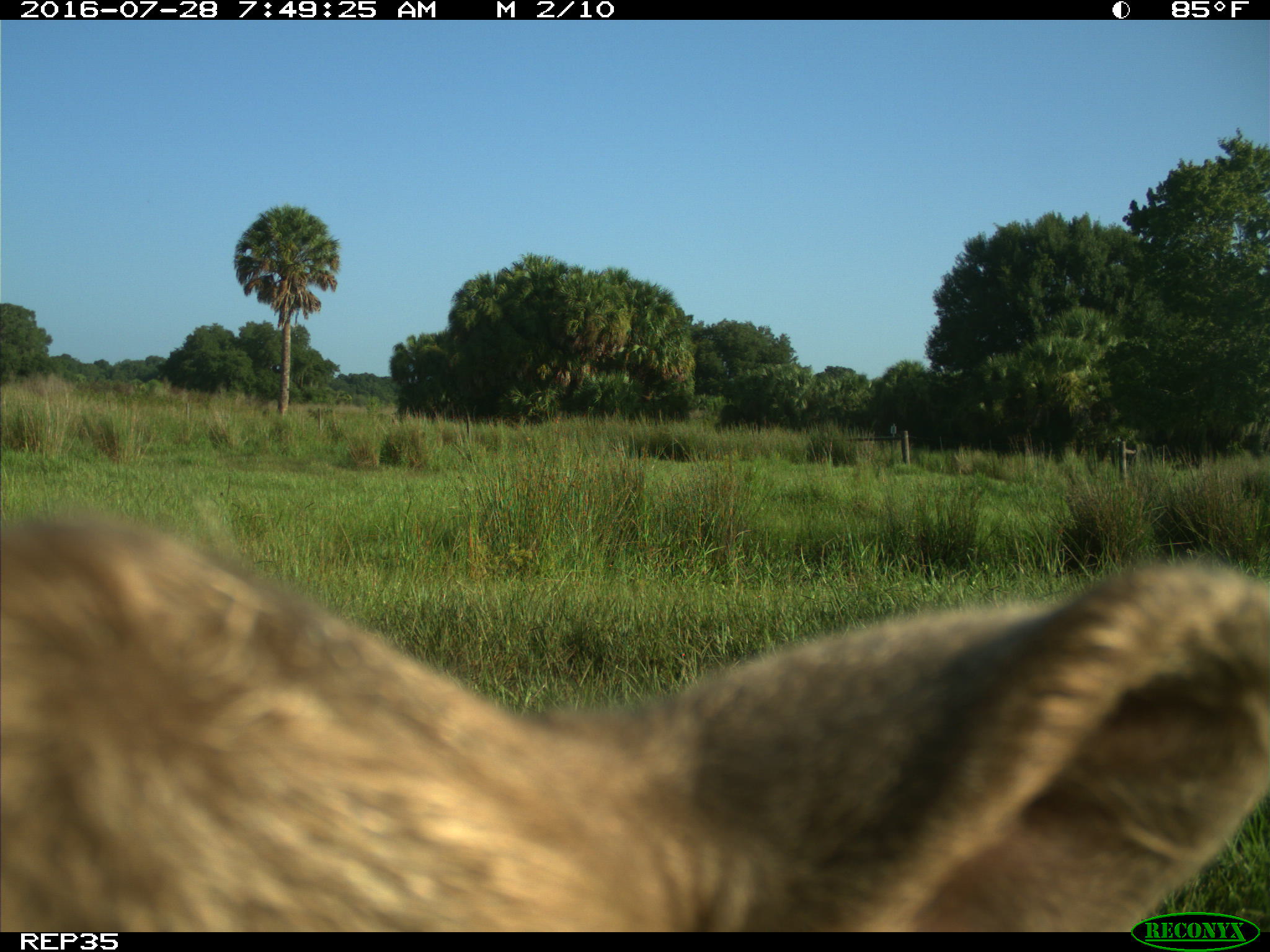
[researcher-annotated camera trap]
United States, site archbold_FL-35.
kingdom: Animalia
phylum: Chordata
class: Mammalia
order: Artiodactyla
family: Bovidae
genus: Bos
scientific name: Bos taurus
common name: domestic cow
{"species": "Bos taurus (domestic cow)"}